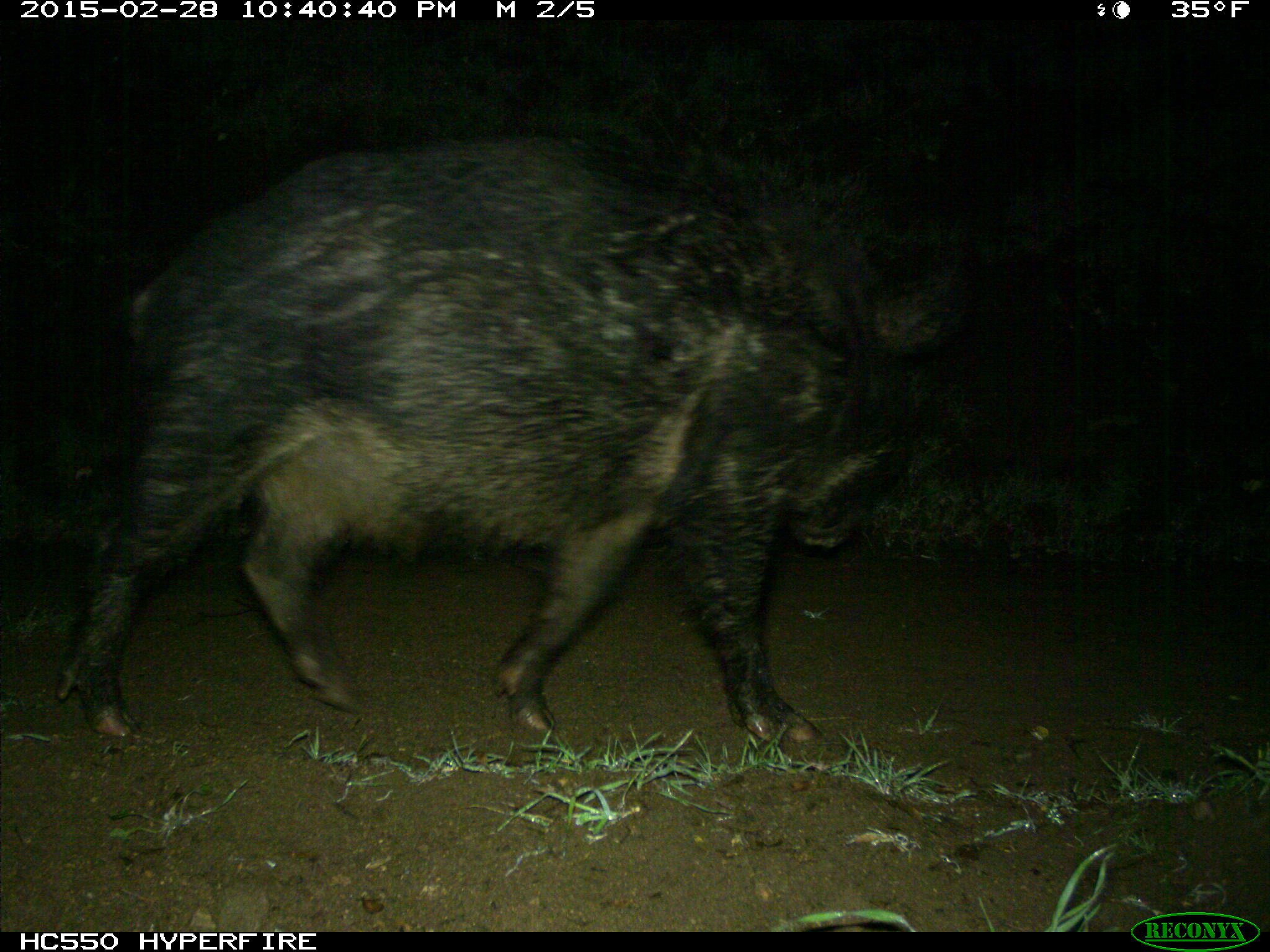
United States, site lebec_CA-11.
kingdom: Animalia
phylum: Chordata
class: Mammalia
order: Artiodactyla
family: Suidae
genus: Sus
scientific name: Sus scrofa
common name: wild boar